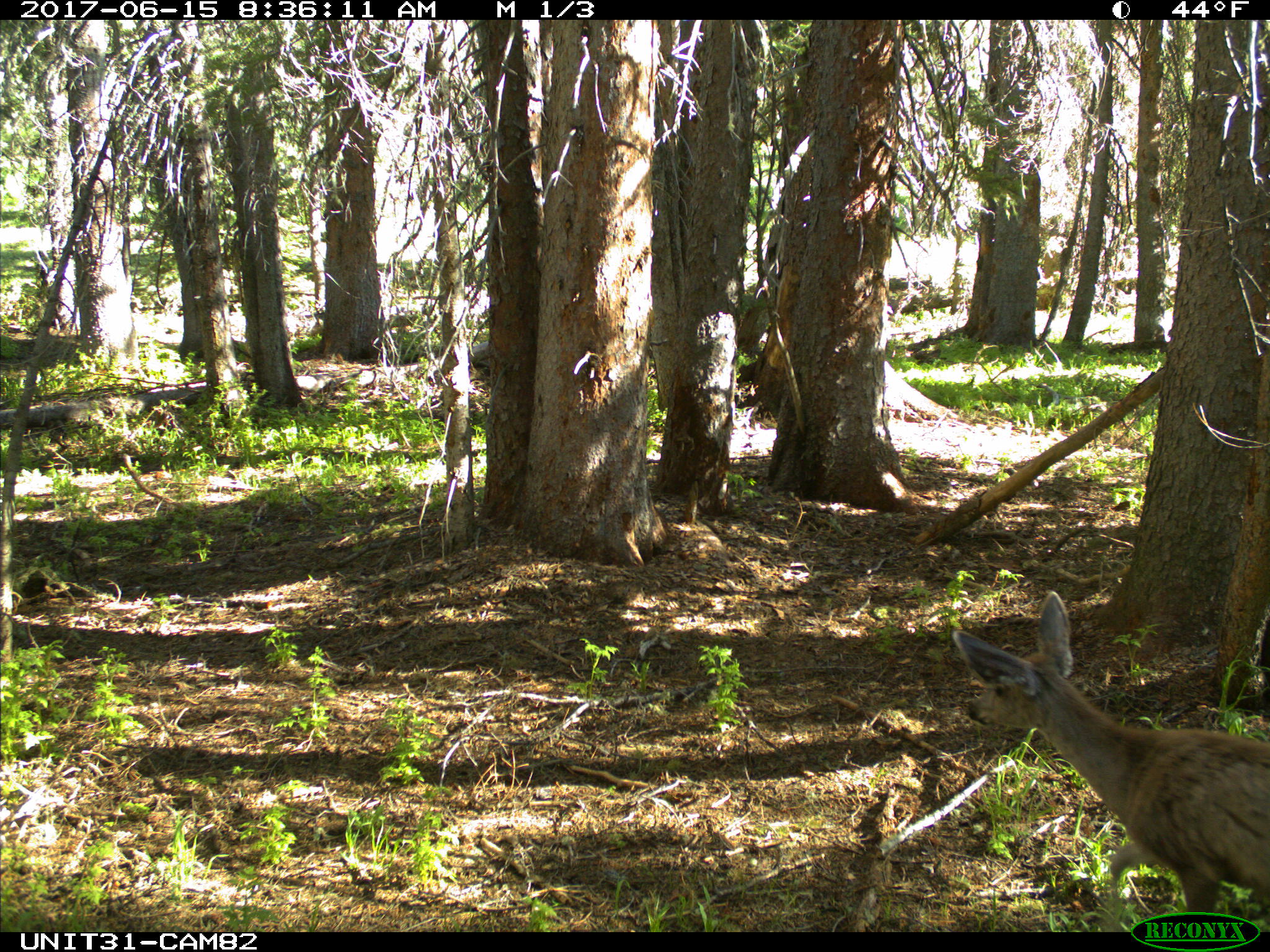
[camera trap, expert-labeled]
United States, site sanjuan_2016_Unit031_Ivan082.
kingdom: Animalia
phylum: Chordata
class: Mammalia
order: Artiodactyla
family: Cervidae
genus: Odocoileus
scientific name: Odocoileus hemionus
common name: mule deer